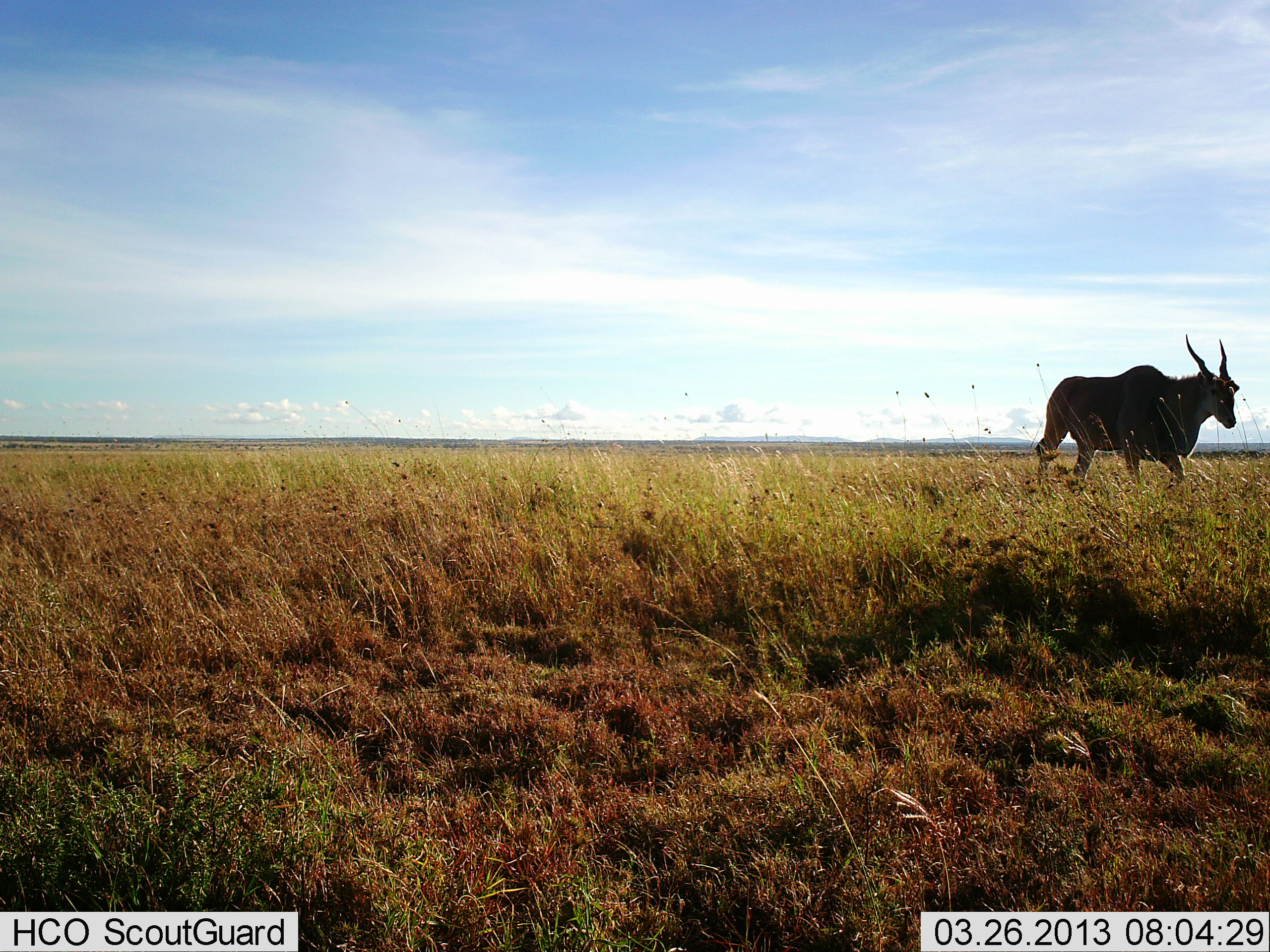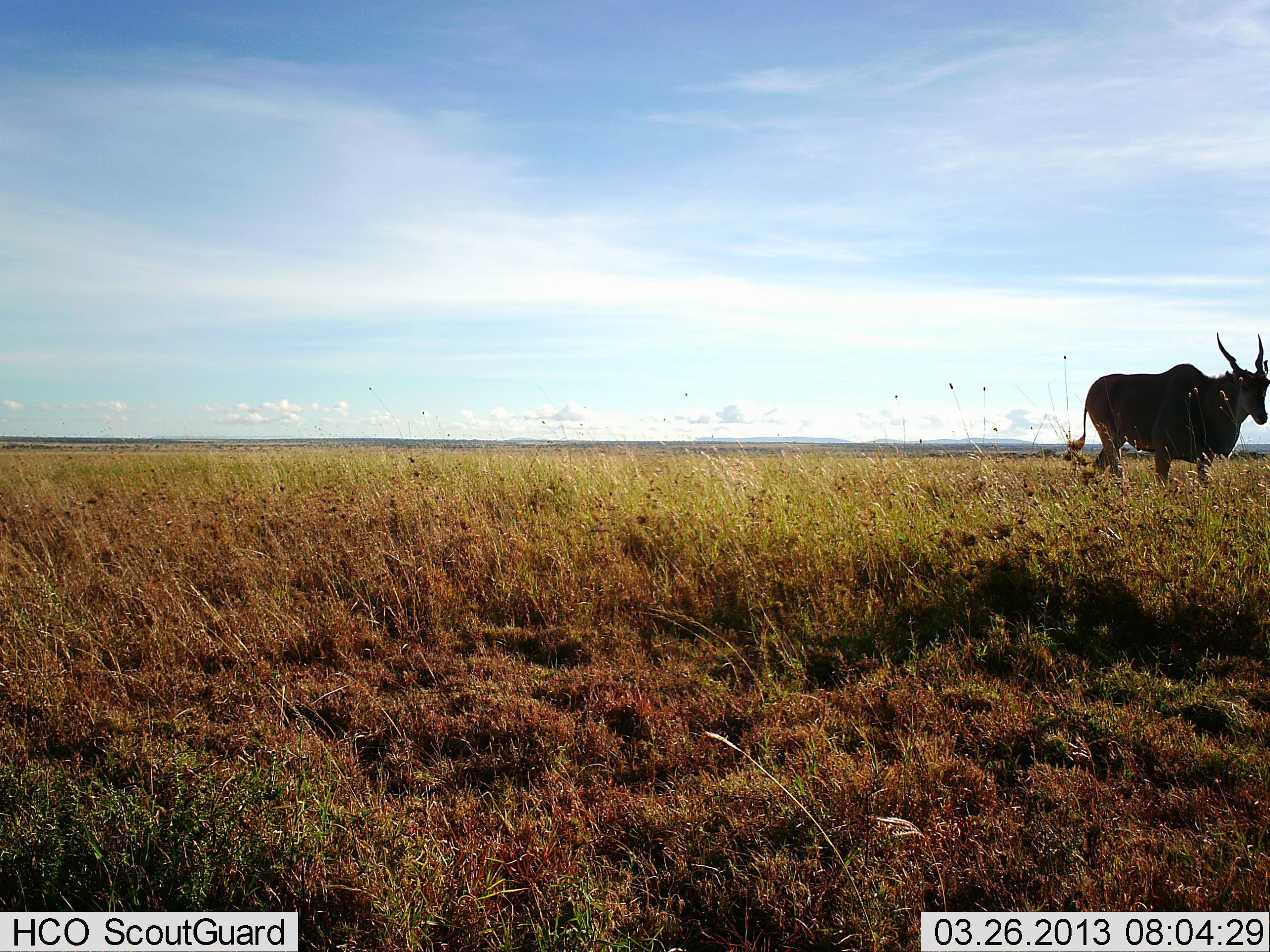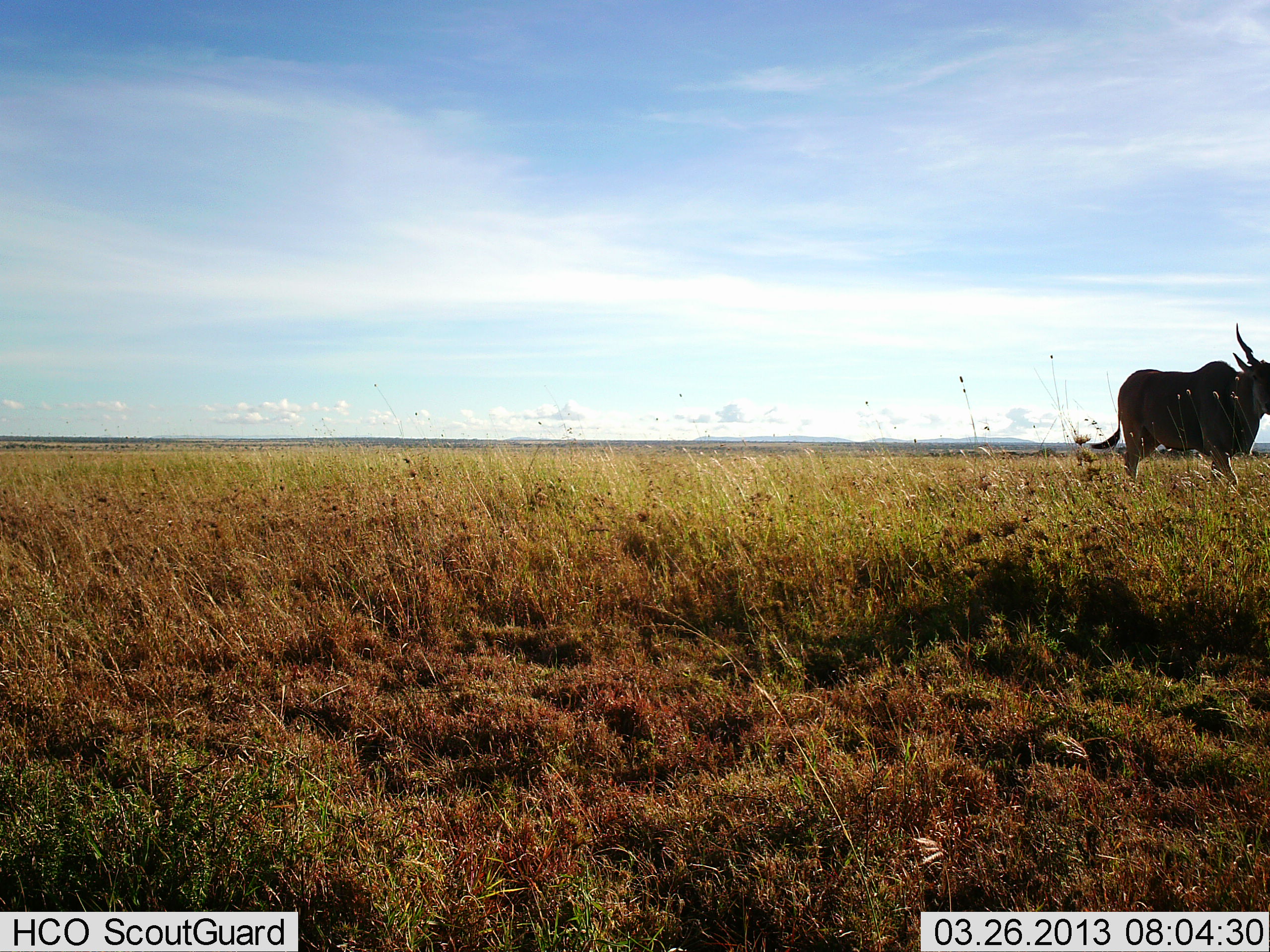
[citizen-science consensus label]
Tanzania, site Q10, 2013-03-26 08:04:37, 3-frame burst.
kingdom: Animalia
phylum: Chordata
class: Mammalia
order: Artiodactyla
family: Bovidae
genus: Tragelaphus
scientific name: Tragelaphus oryx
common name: eland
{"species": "eland (Tragelaphus oryx)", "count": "1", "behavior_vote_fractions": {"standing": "7%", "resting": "0%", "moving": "100%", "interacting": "0%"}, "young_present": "0%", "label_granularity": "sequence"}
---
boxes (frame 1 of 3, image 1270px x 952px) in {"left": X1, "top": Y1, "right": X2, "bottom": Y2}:
animal: {"left": 1034, "top": 332, "right": 1240, "bottom": 489}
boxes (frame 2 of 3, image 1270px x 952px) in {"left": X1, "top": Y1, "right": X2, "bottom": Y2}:
animal: {"left": 1060, "top": 329, "right": 1270, "bottom": 493}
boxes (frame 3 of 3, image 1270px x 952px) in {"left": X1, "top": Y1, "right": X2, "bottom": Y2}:
animal: {"left": 1090, "top": 322, "right": 1270, "bottom": 491}